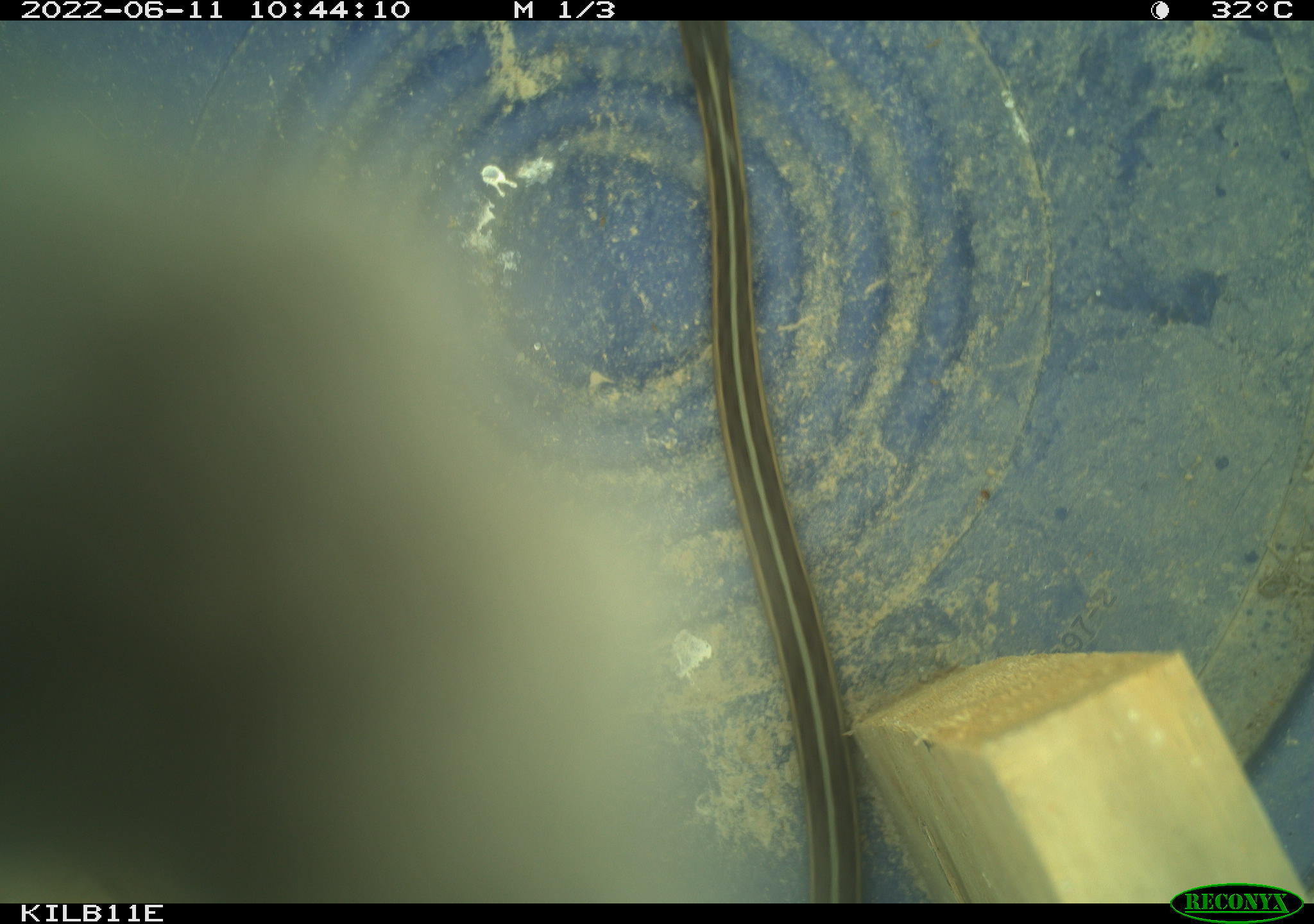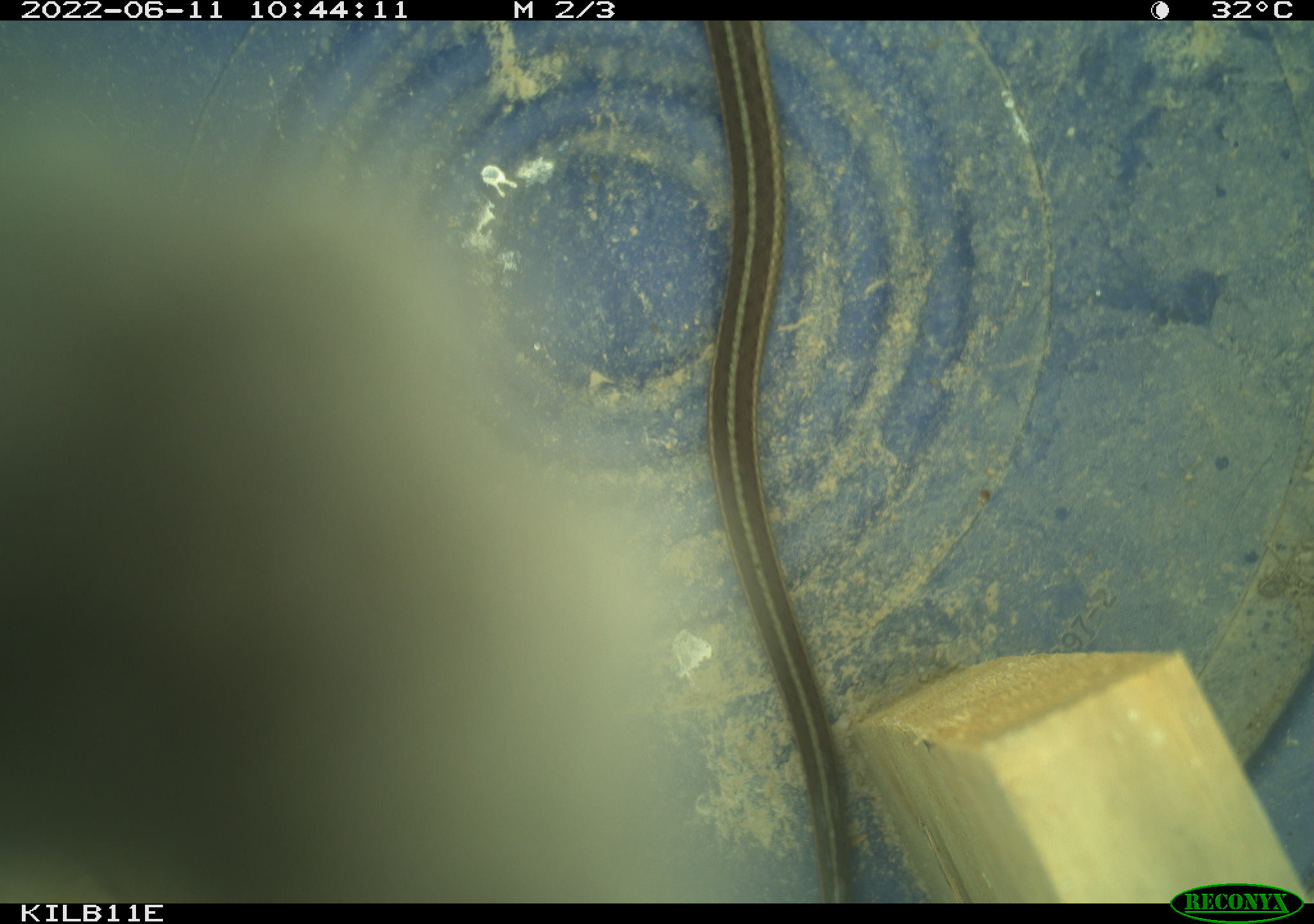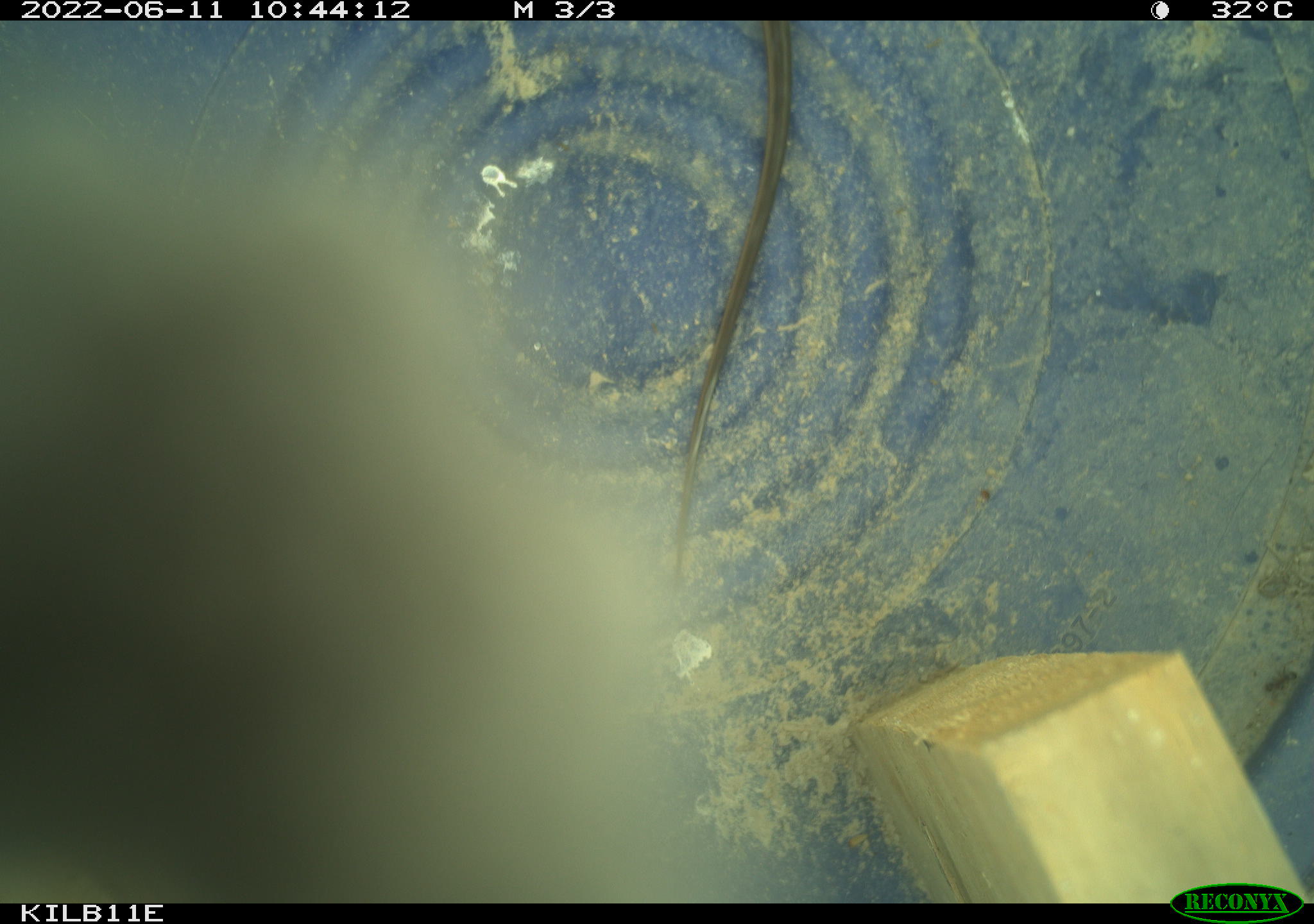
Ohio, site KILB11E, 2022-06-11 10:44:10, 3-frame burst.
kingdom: Animalia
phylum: Chordata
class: Reptilia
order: Squamata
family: Colubridae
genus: Thamnophis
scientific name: Thamnophis sirtalis sirtalis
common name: eastern gartersnake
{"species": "eastern gartersnake (Thamnophis sirtalis sirtalis)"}